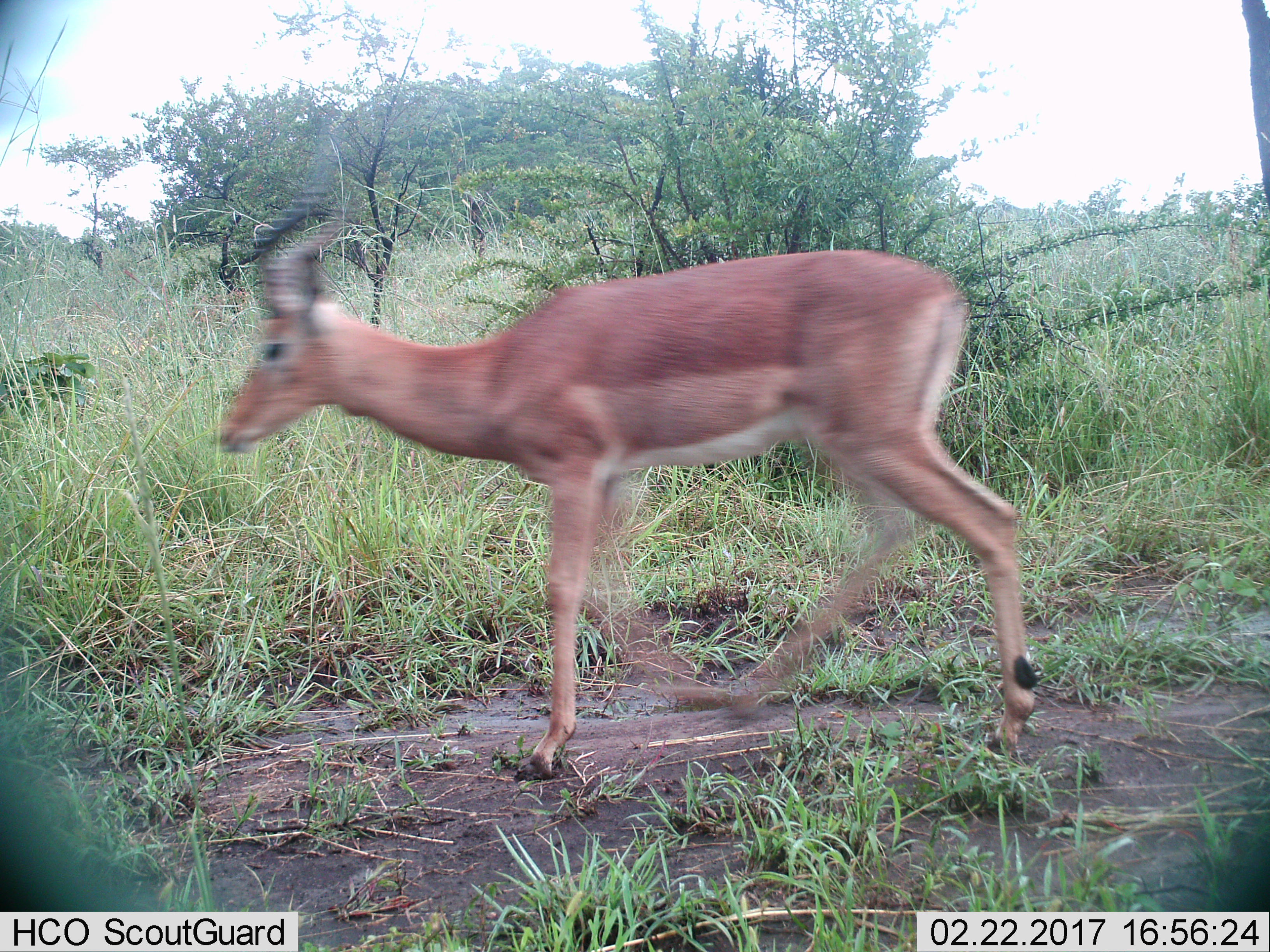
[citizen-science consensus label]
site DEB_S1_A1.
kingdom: Animalia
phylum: Chordata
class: Mammalia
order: Artiodactyla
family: Bovidae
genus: Aepyceros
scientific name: Aepyceros melampus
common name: impala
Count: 1.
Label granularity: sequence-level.